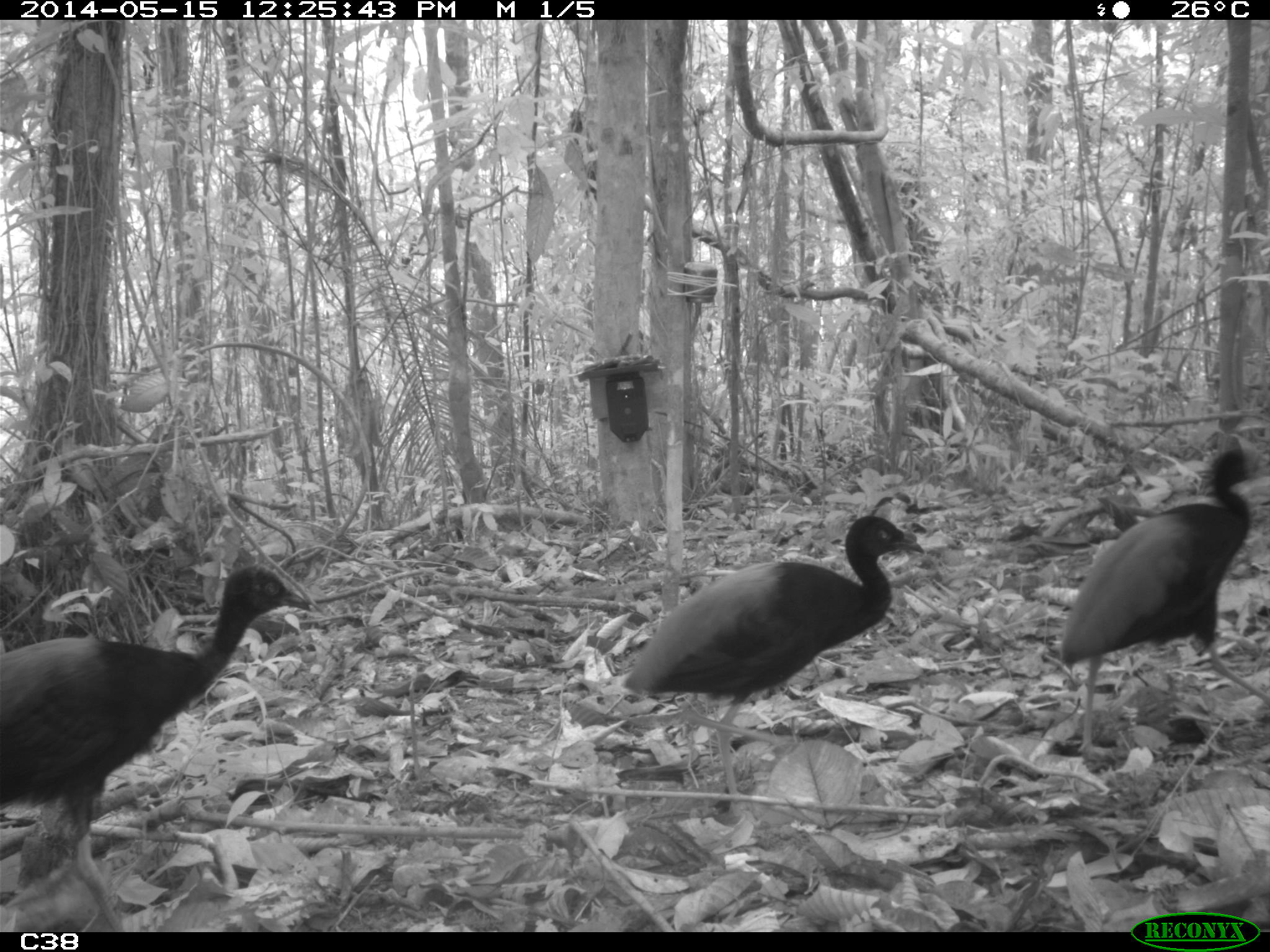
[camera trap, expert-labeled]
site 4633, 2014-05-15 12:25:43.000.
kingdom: Animalia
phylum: Chordata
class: Aves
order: Gruiformes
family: Psophiidae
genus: Psophia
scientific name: Psophia crepitans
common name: gray-winged trumpeter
Psophia crepitans (gray-winged trumpeter), count 6, age adult.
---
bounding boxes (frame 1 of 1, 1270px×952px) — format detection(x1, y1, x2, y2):
psophia crepitans: detection(0, 564, 312, 935); detection(620, 514, 927, 792); detection(1058, 443, 1270, 755)